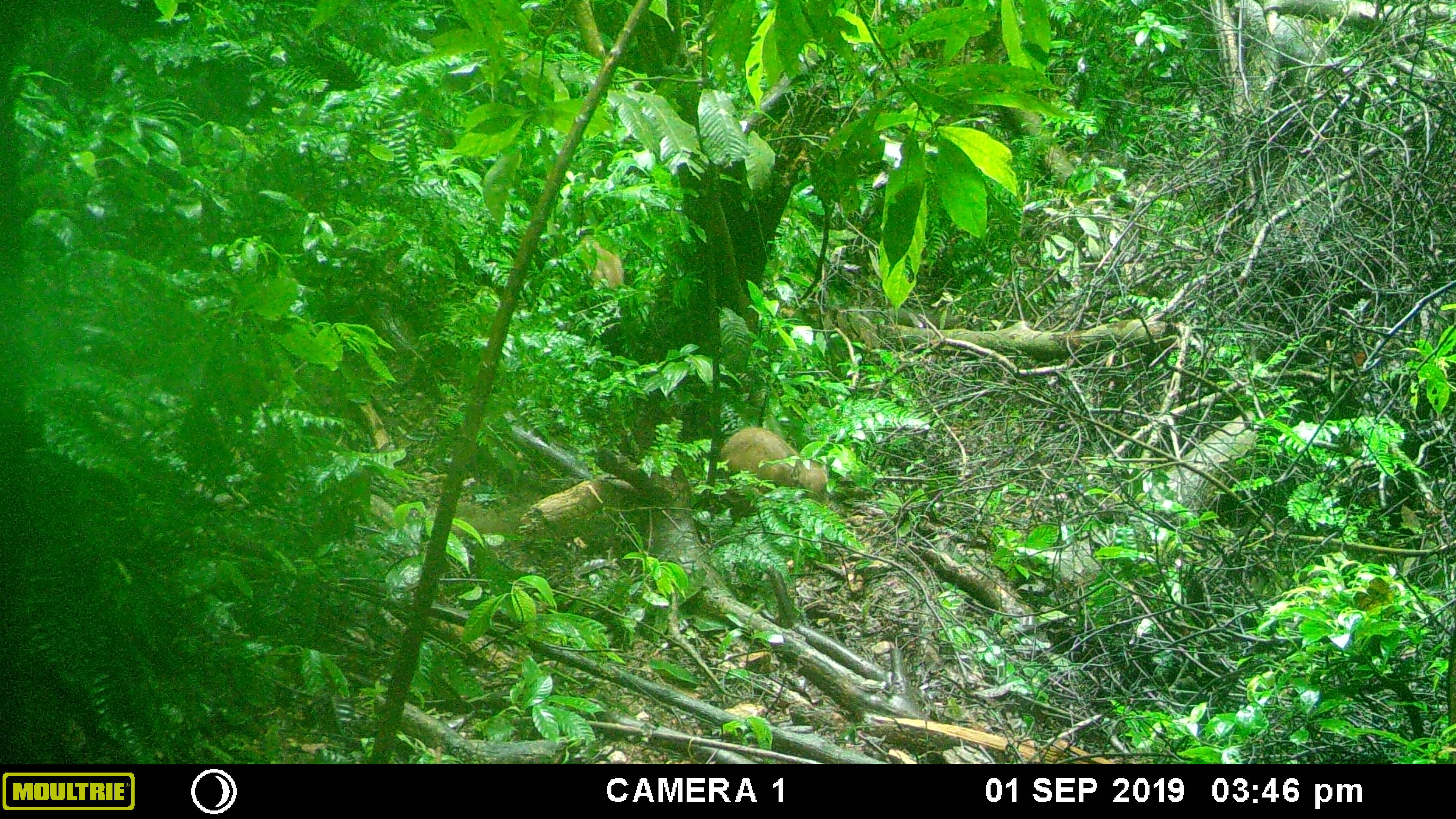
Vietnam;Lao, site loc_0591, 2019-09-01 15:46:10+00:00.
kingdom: Animalia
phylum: Chordata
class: Mammalia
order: Artiodactyla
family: Suidae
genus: Sus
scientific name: Sus scrofa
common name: eurasian wild pig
Eurasian wild pig (Sus scrofa). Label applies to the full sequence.